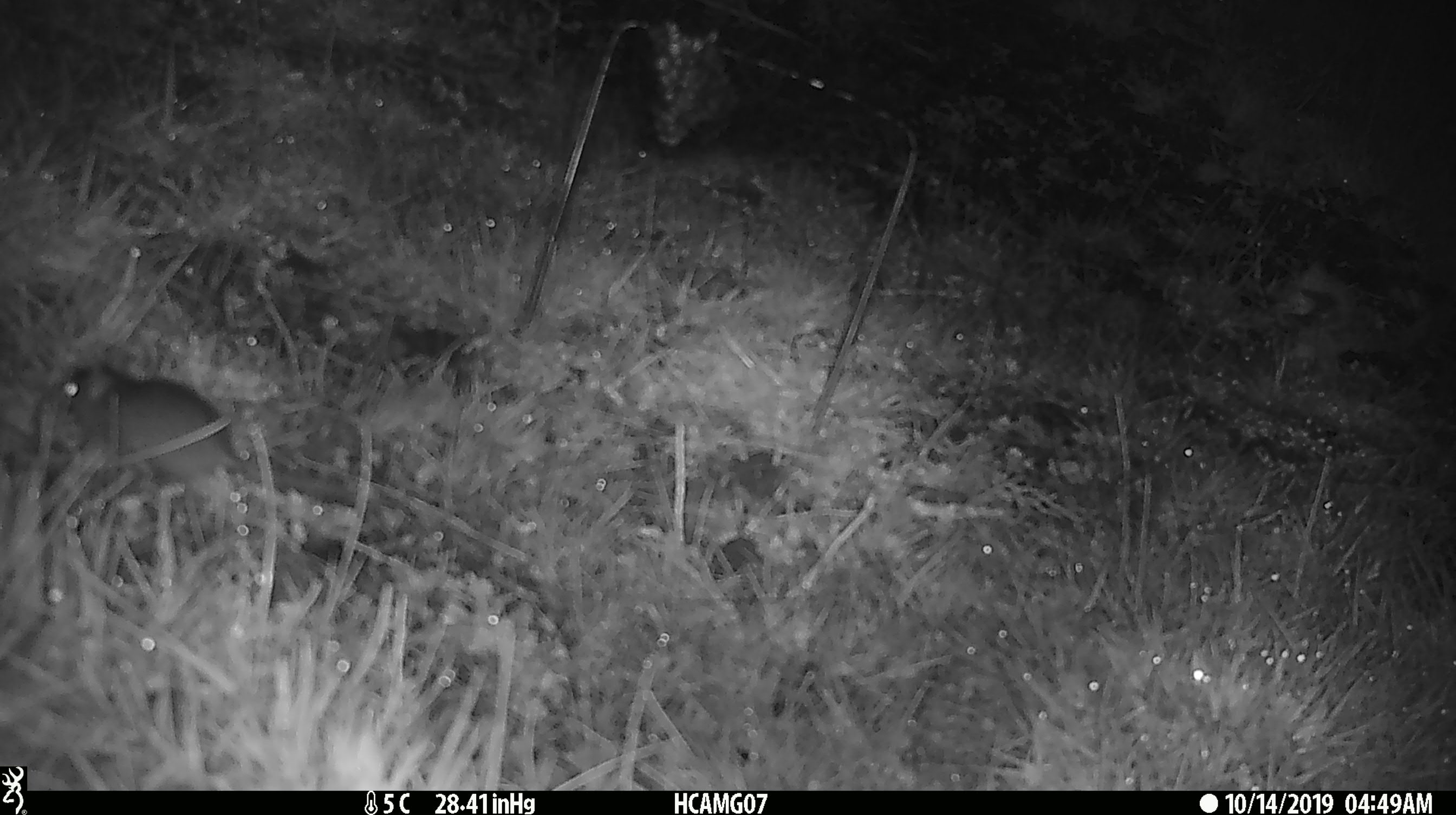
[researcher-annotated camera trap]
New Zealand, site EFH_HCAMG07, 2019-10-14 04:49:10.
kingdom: Animalia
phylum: Chordata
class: Mammalia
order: Rodentia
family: Muridae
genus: Mus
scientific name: Mus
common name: mouse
Mouse (Mus).